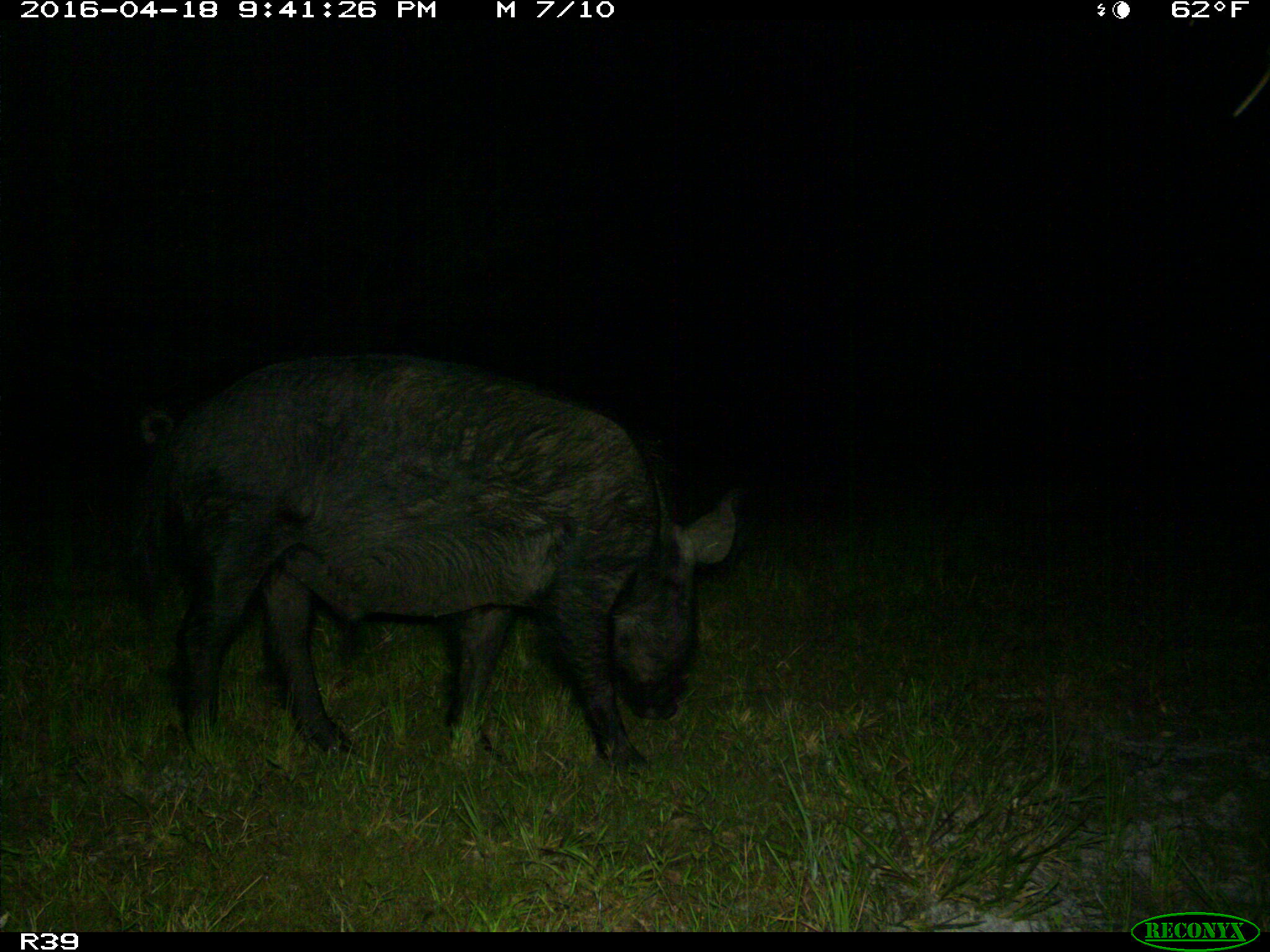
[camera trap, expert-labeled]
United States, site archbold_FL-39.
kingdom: Animalia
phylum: Chordata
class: Mammalia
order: Artiodactyla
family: Suidae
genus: Sus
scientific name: Sus scrofa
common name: wild boar